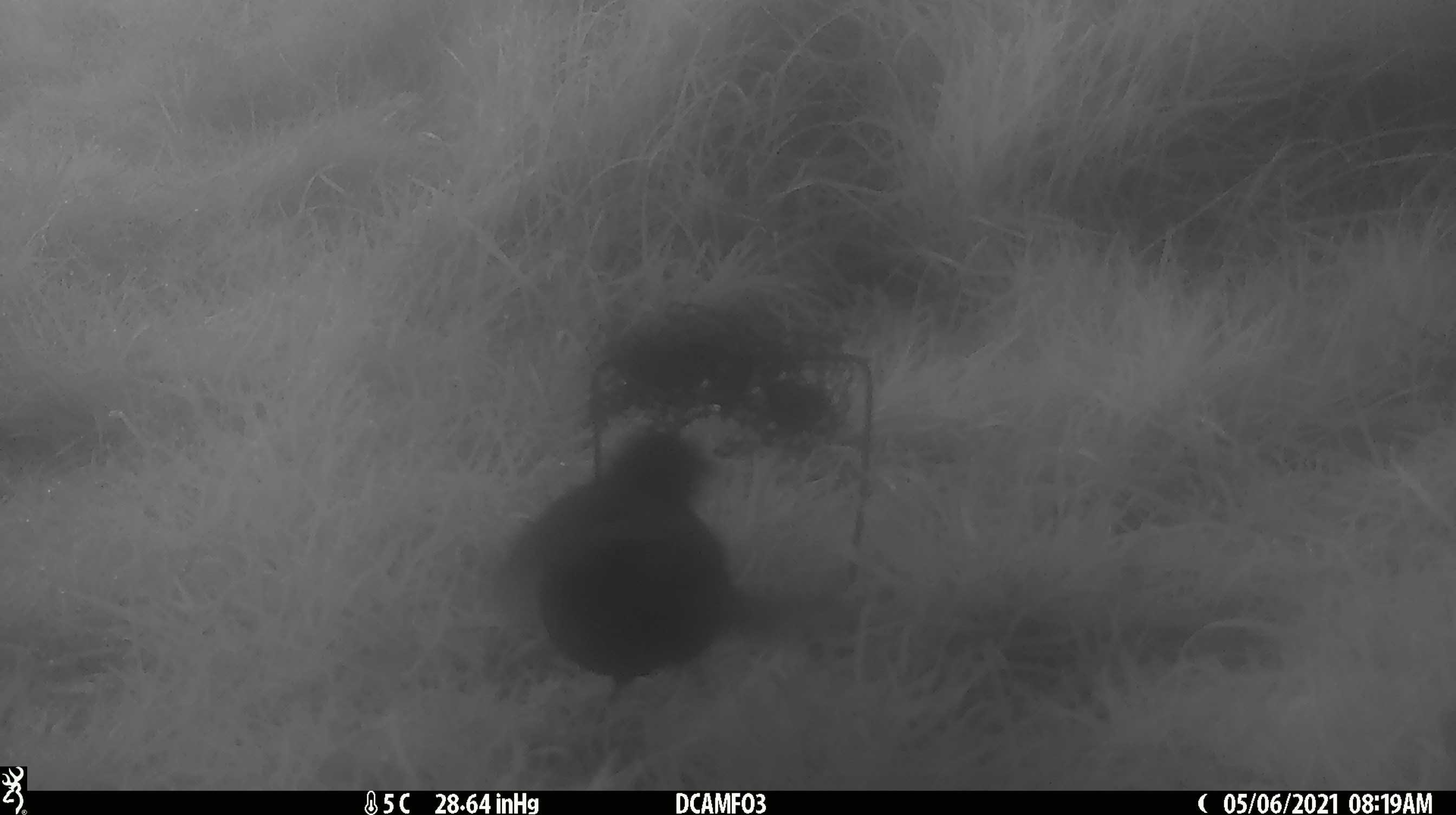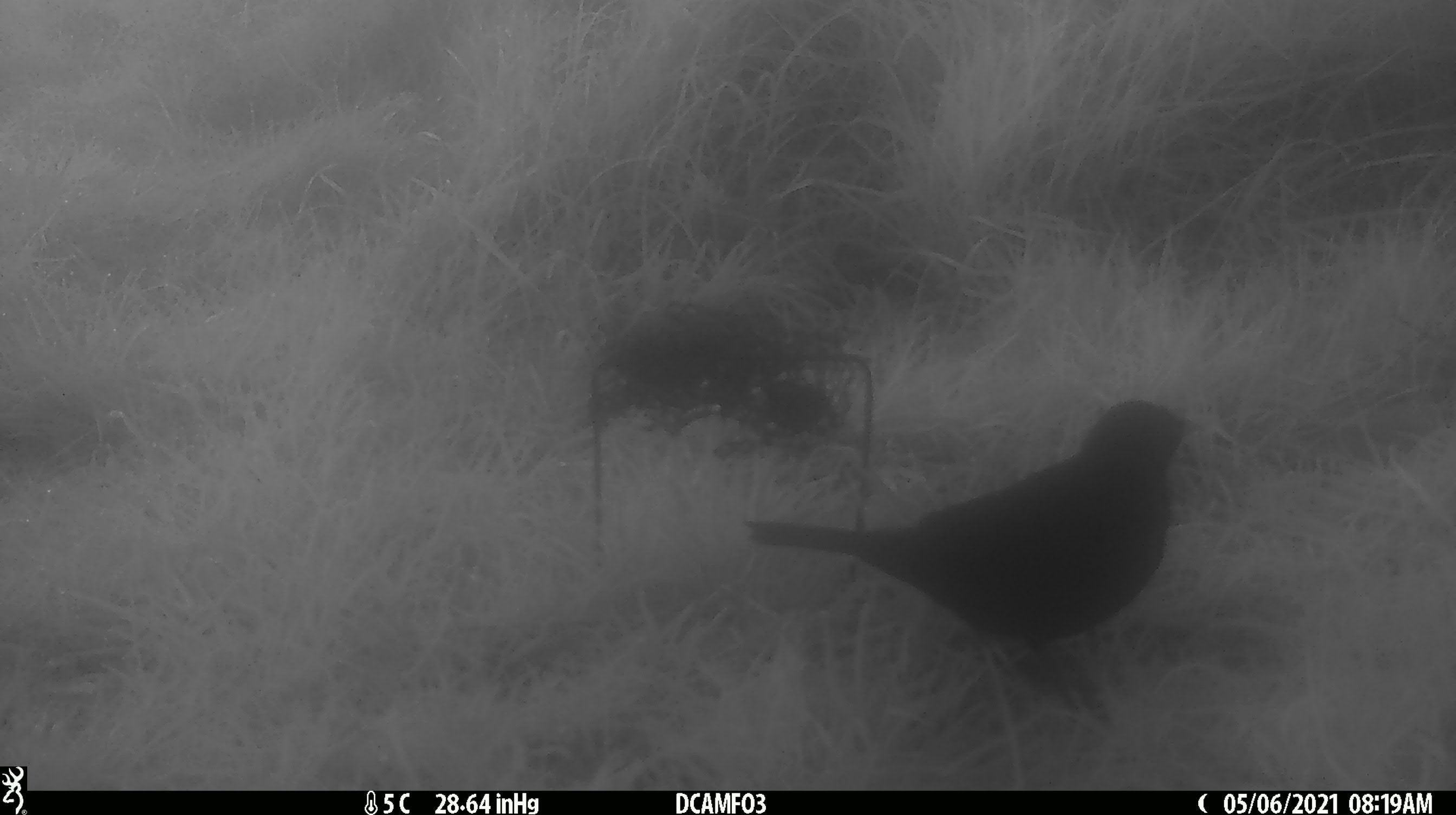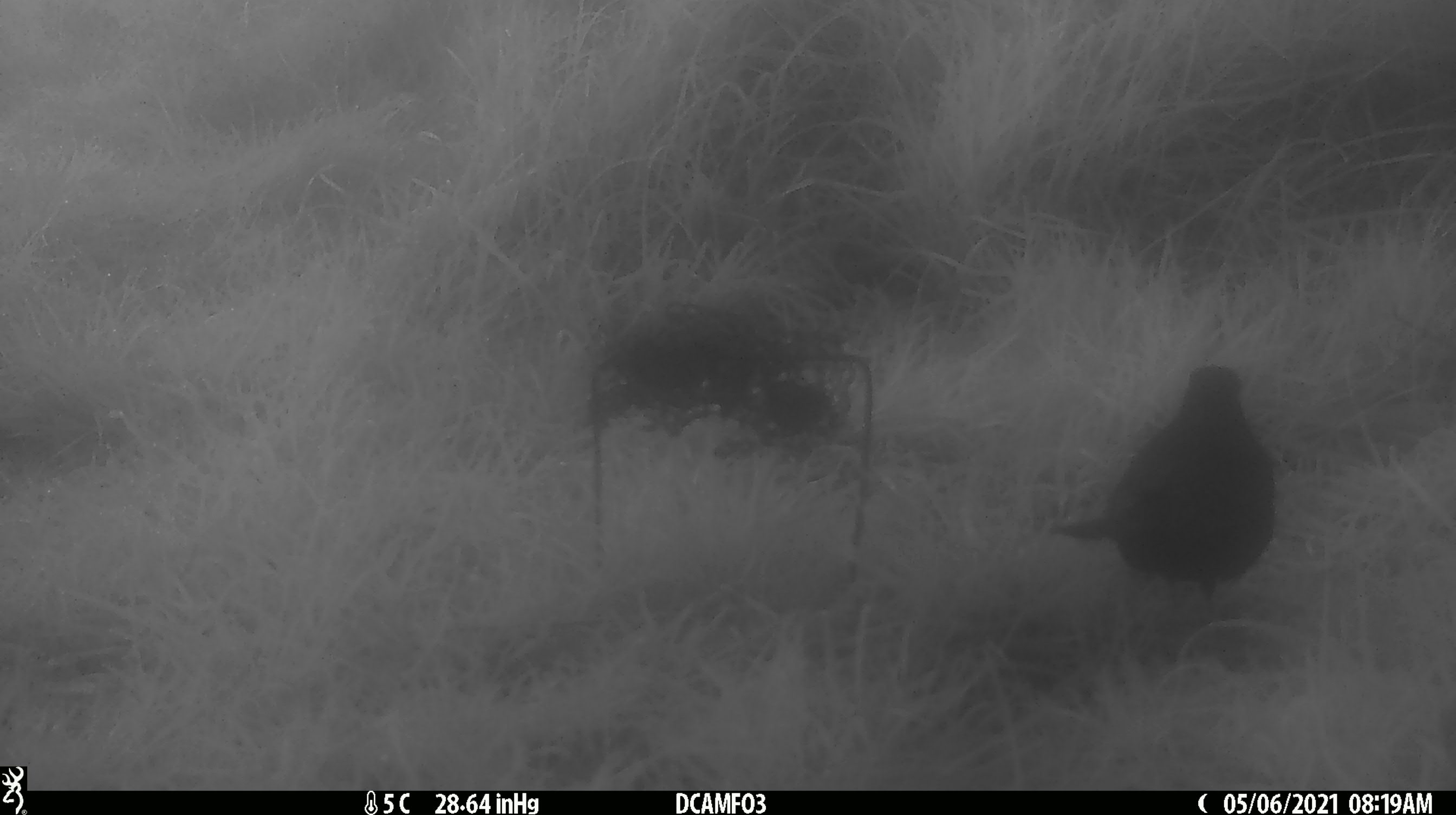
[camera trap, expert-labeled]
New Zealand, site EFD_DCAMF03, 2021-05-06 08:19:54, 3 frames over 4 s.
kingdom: Animalia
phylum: Chordata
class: Aves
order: Passeriformes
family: Turdidae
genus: Turdus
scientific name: Turdus merula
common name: eurasian blackbird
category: blackbird